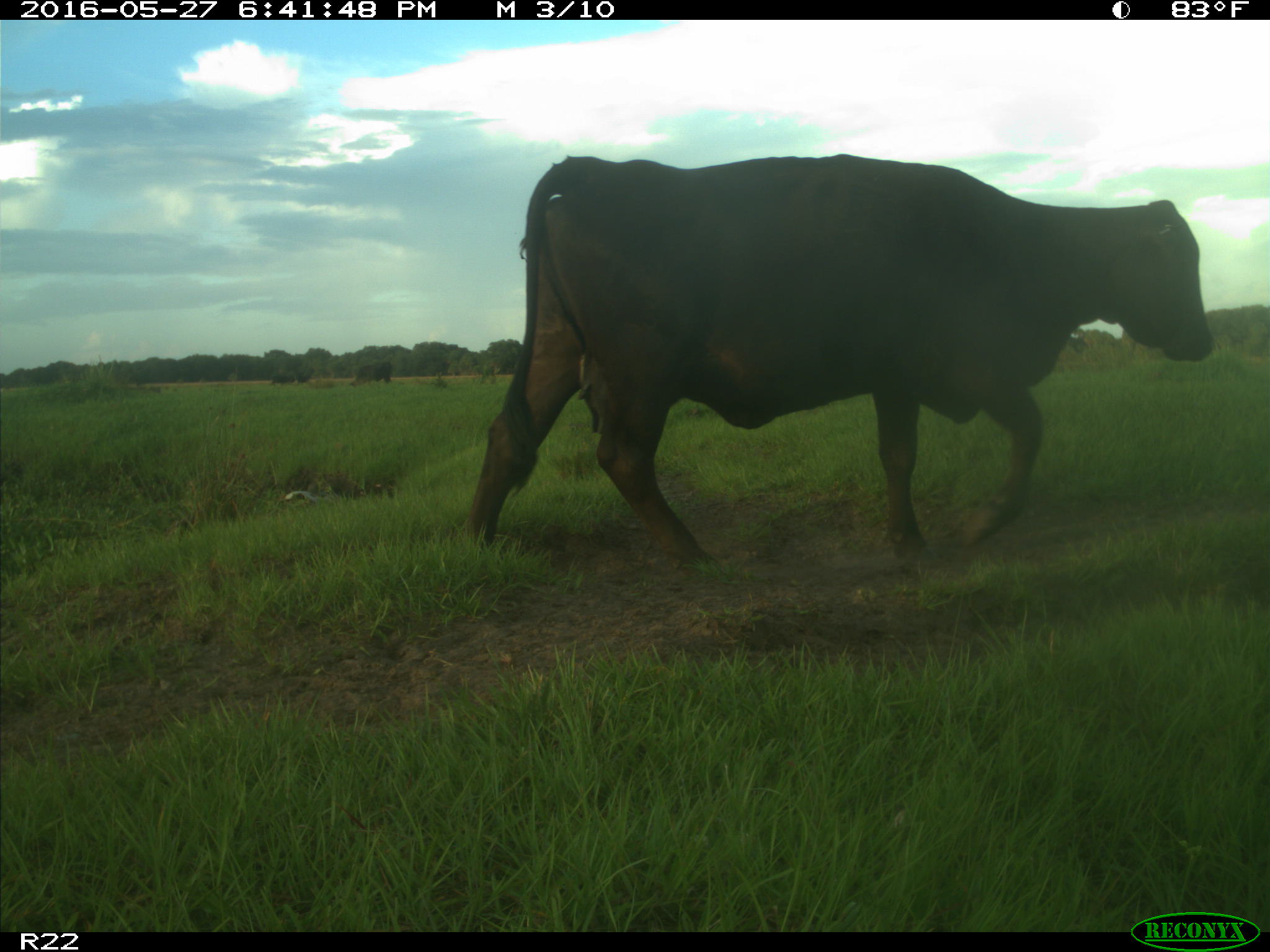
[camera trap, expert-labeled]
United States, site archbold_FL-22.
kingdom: Animalia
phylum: Chordata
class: Mammalia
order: Artiodactyla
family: Bovidae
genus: Bos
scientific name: Bos taurus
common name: domestic cow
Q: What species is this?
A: Bos taurus (domestic cow).